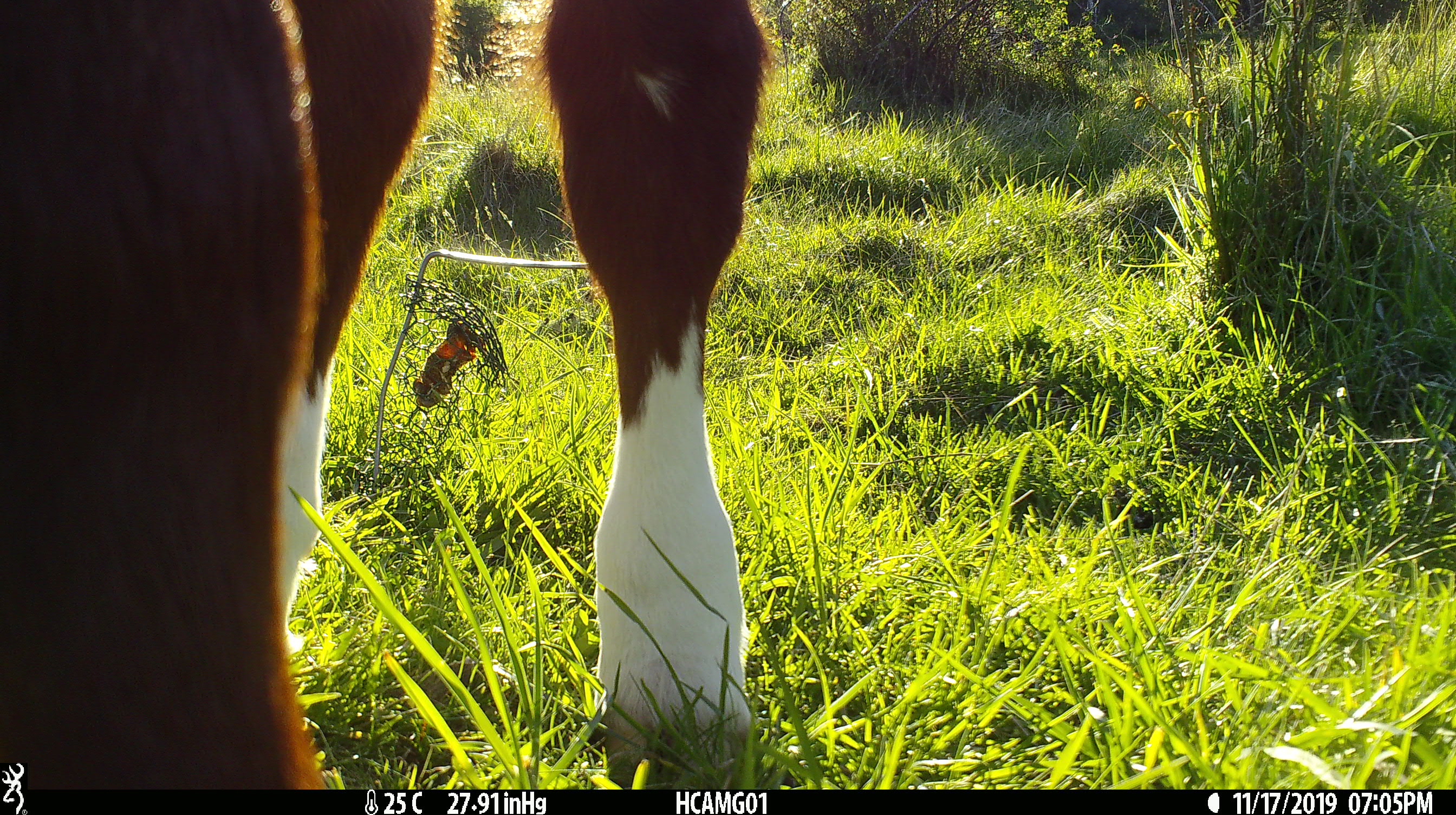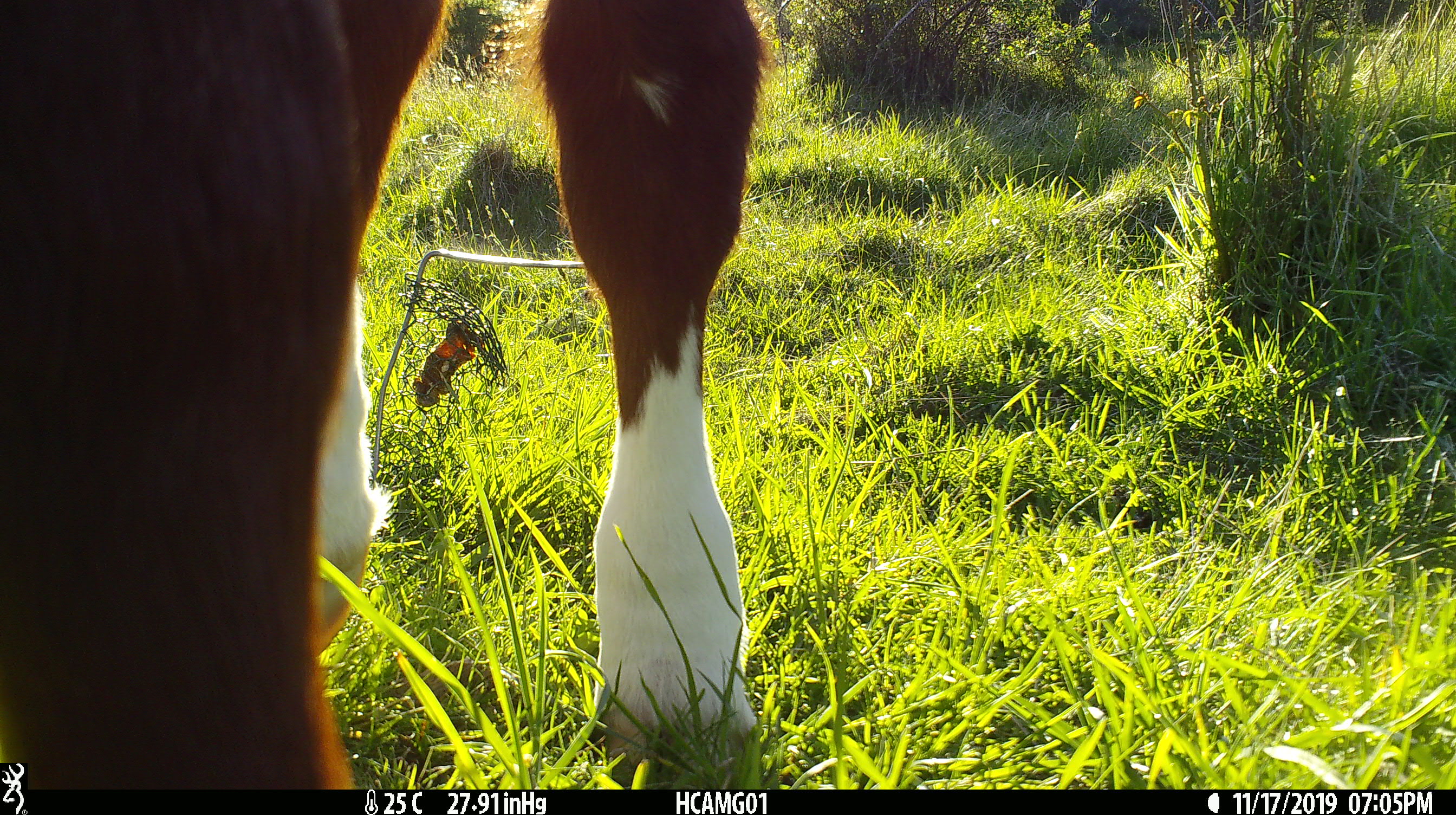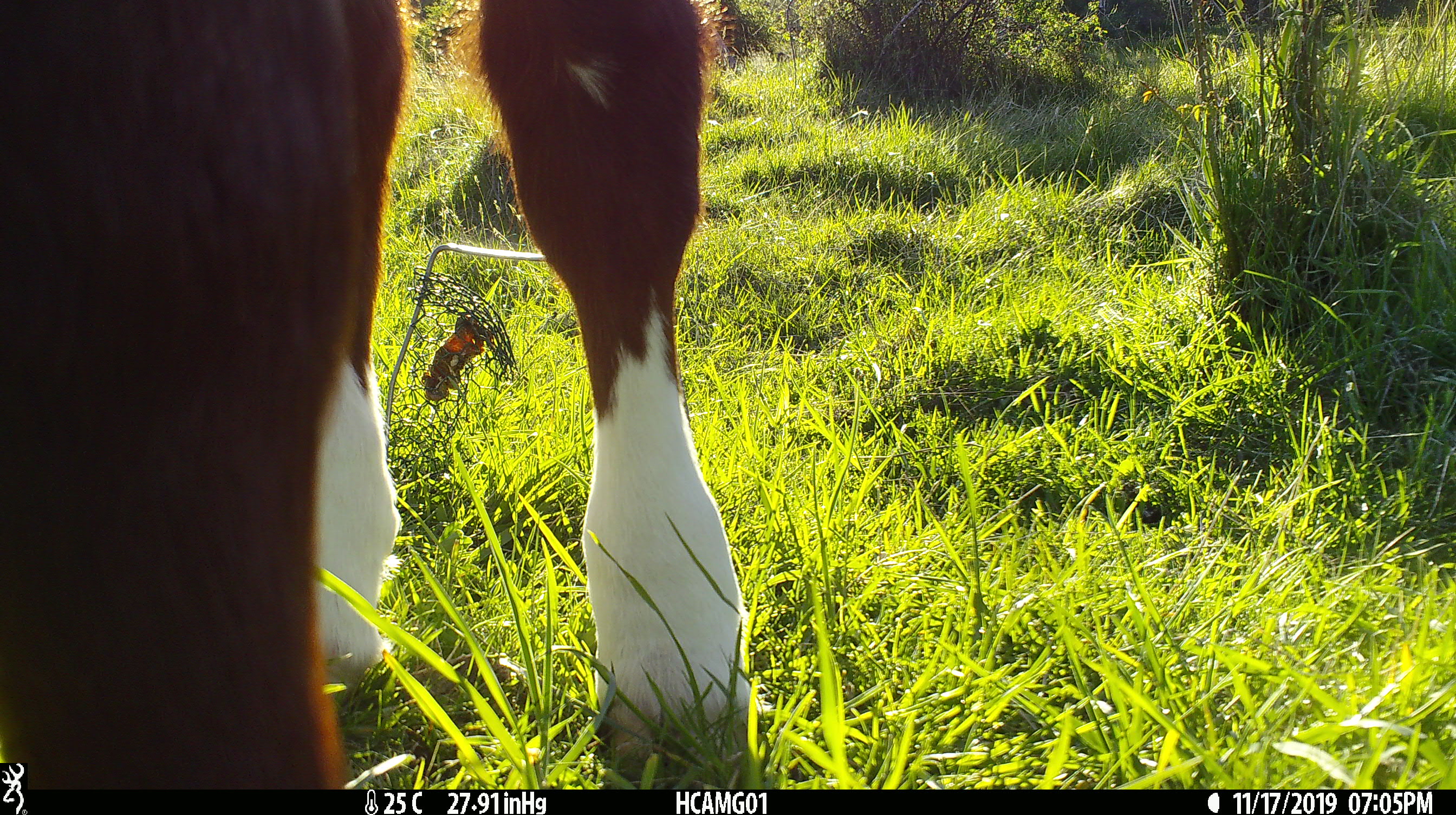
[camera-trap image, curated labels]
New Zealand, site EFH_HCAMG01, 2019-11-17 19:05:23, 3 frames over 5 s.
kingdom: Animalia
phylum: Chordata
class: Mammalia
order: Artiodactyla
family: Bovidae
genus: Bos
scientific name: Bos taurus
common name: domestic cow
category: cow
Cow (domestic cow) (Bos taurus).